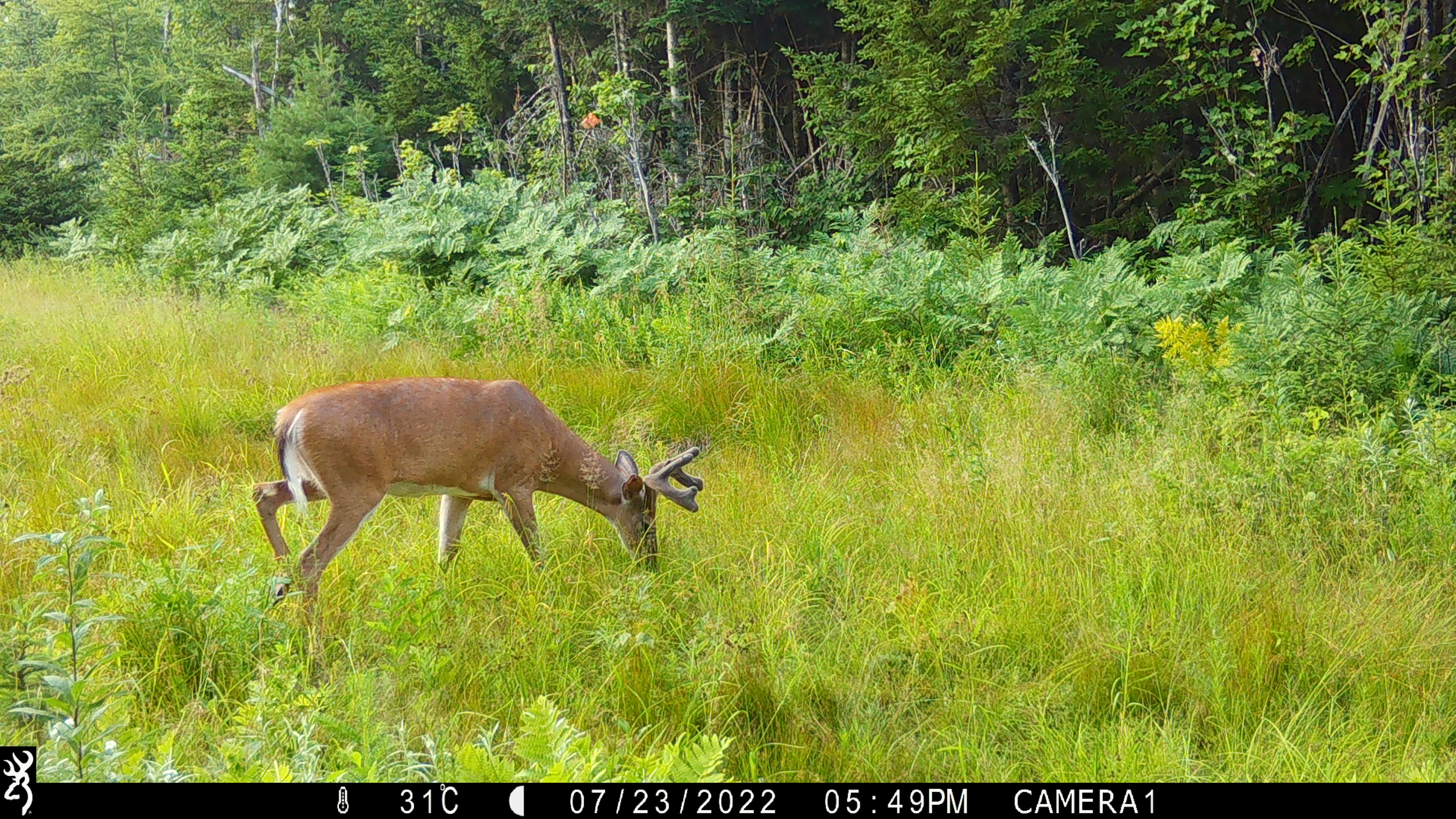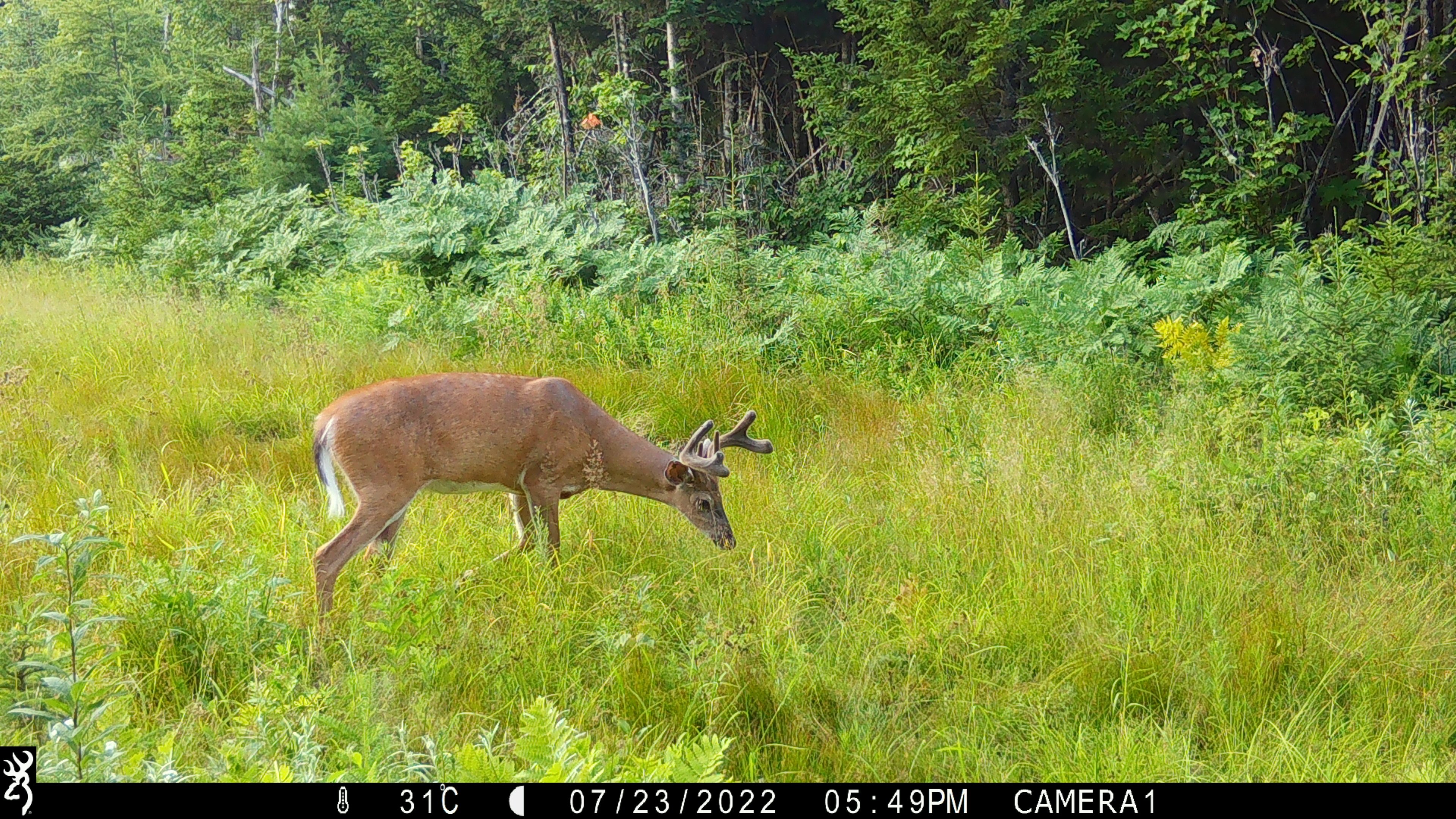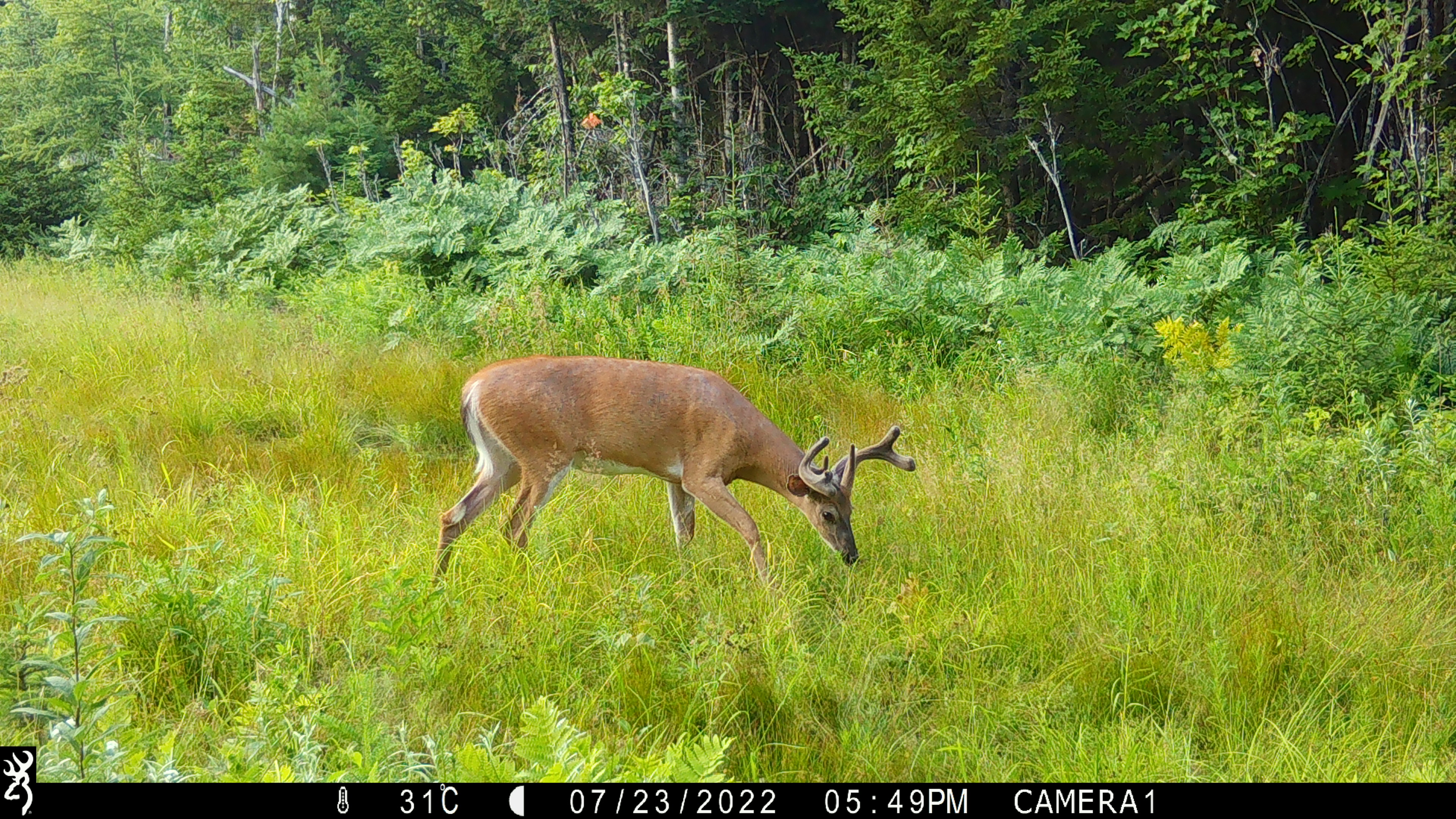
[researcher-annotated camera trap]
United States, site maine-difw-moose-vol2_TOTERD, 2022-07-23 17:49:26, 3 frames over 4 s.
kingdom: Animalia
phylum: Chordata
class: Mammalia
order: Artiodactyla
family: Cervidae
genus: Odocoileus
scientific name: Odocoileus virginianus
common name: white-tailed deer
White-tailed deer (Odocoileus virginianus).